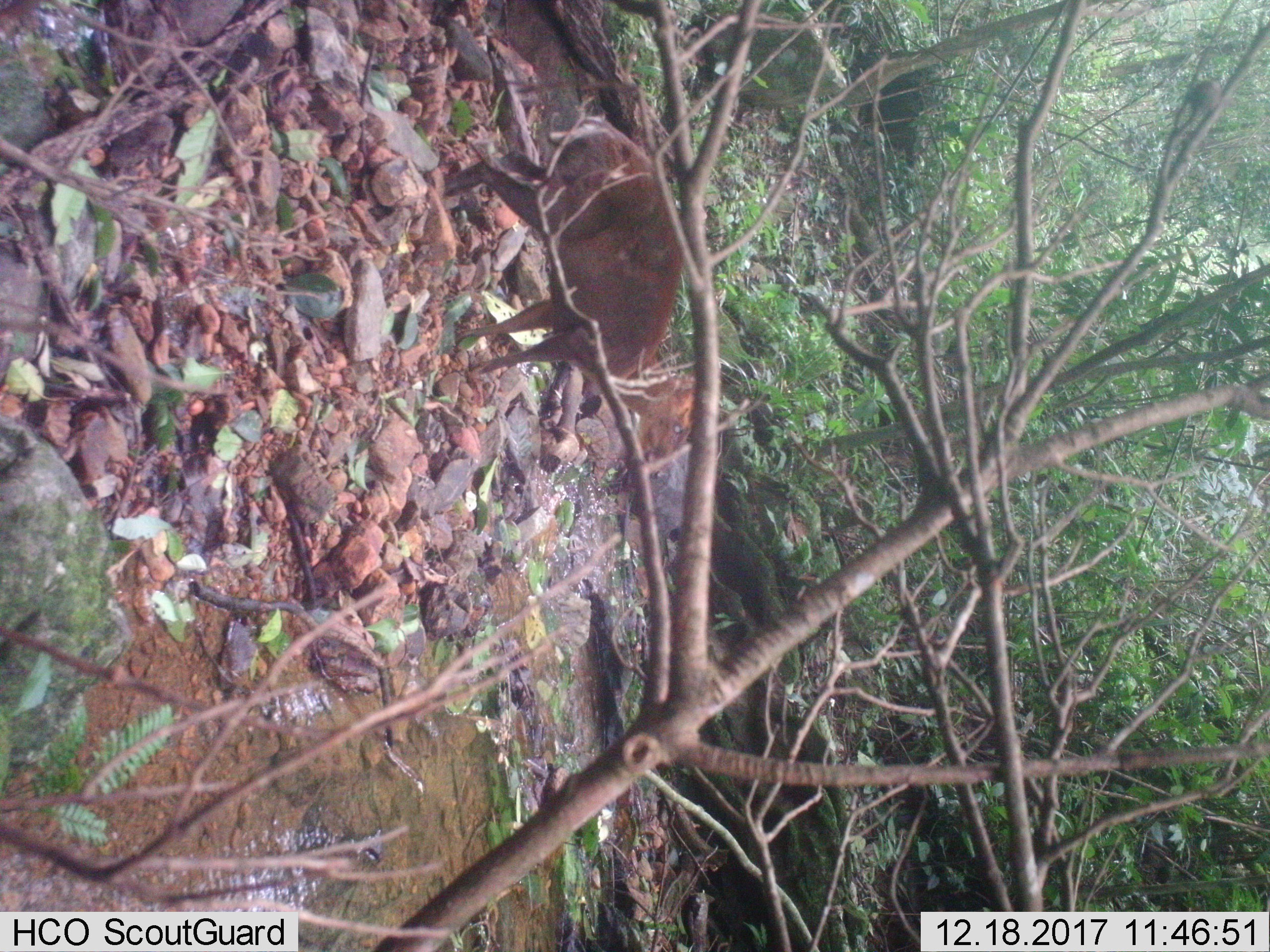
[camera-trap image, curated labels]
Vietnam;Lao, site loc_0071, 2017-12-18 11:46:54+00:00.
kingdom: Animalia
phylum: Chordata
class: Mammalia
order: Artiodactyla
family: Cervidae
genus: Muntiacus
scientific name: Muntiacus rooseveltorum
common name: roosevelt's muntjac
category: roosevelts muntjac group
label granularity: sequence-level